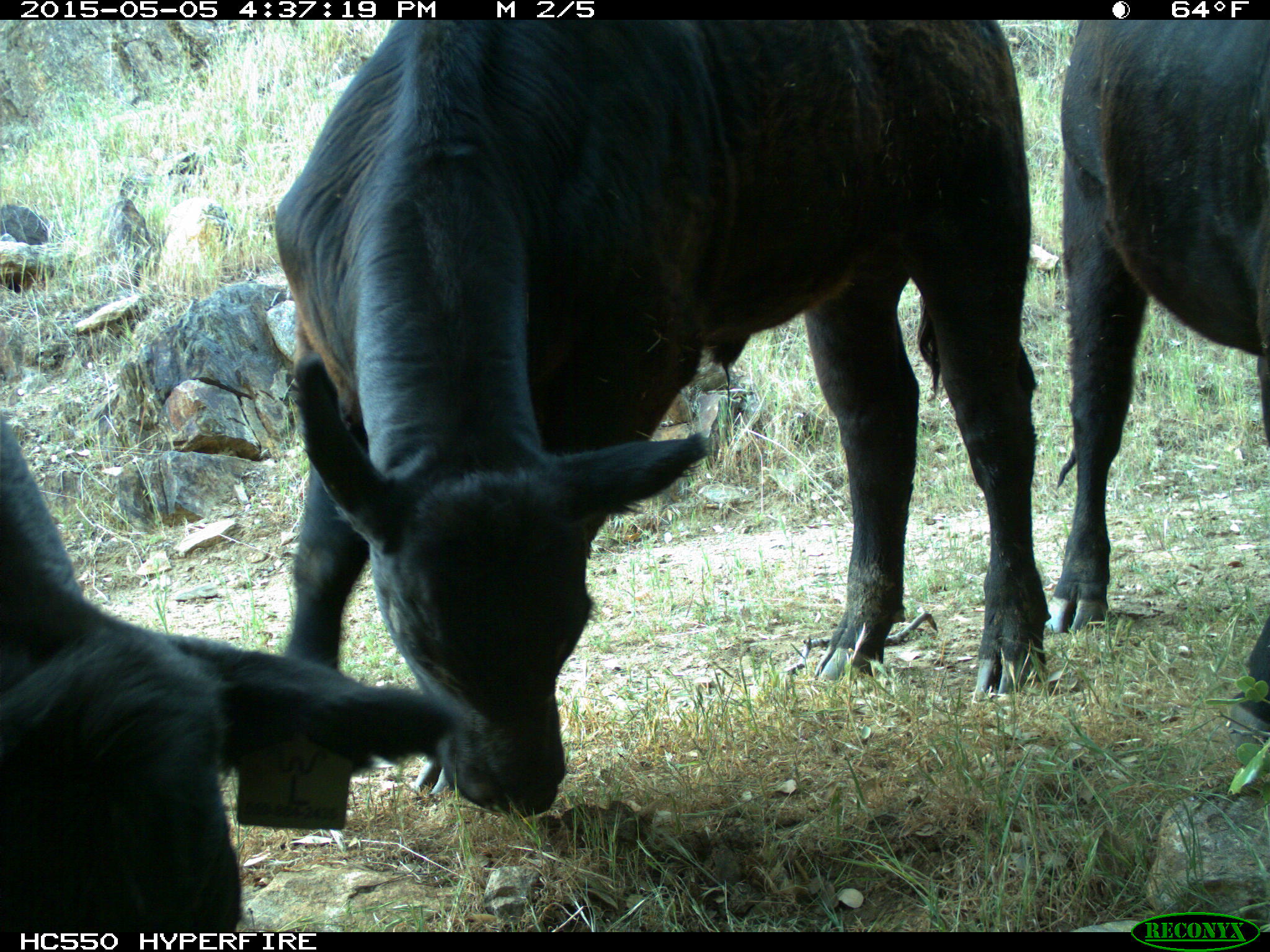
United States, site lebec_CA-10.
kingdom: Animalia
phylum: Chordata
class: Mammalia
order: Artiodactyla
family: Bovidae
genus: Bos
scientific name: Bos taurus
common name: domestic cow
Bos taurus (domestic cow).